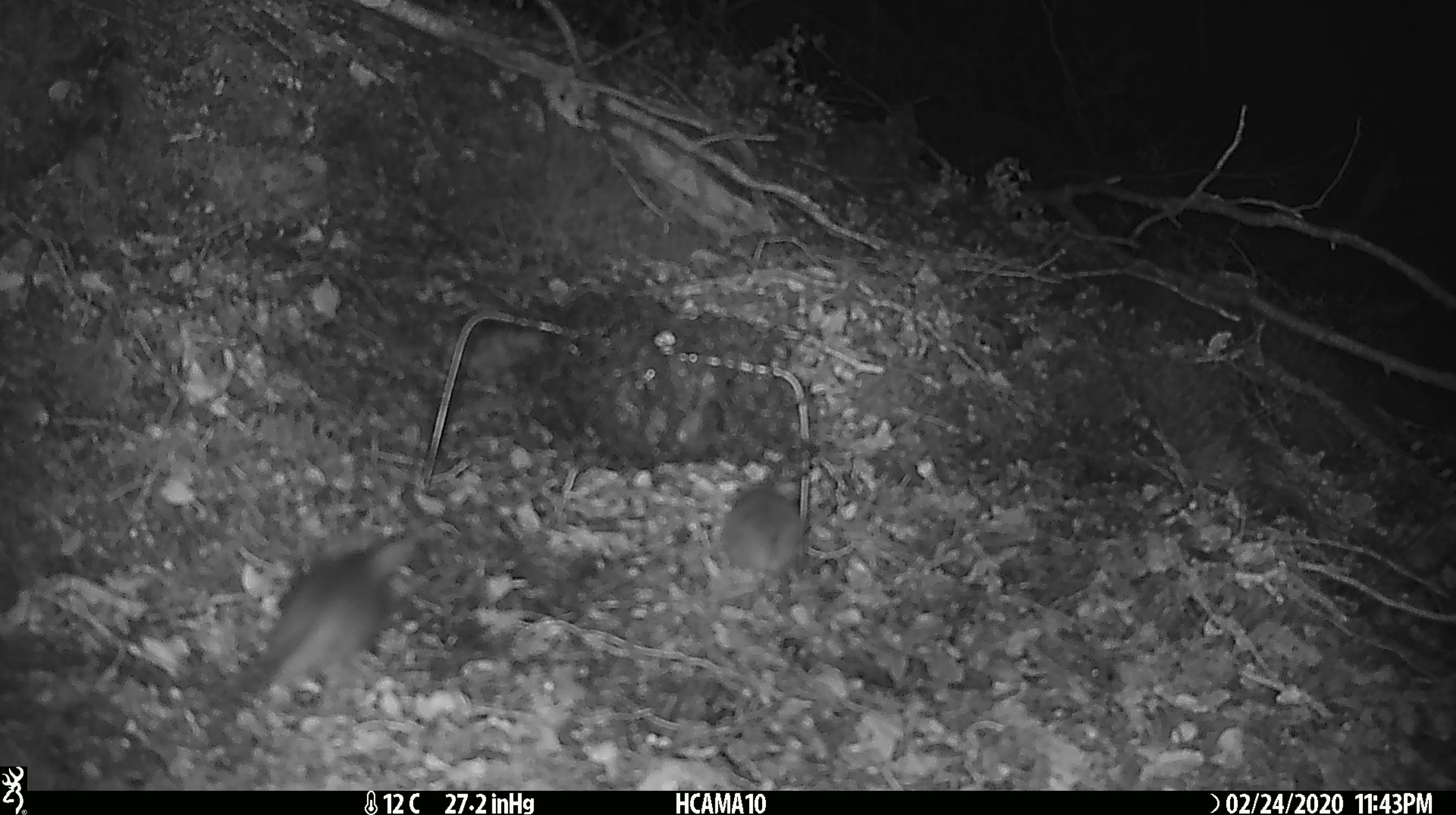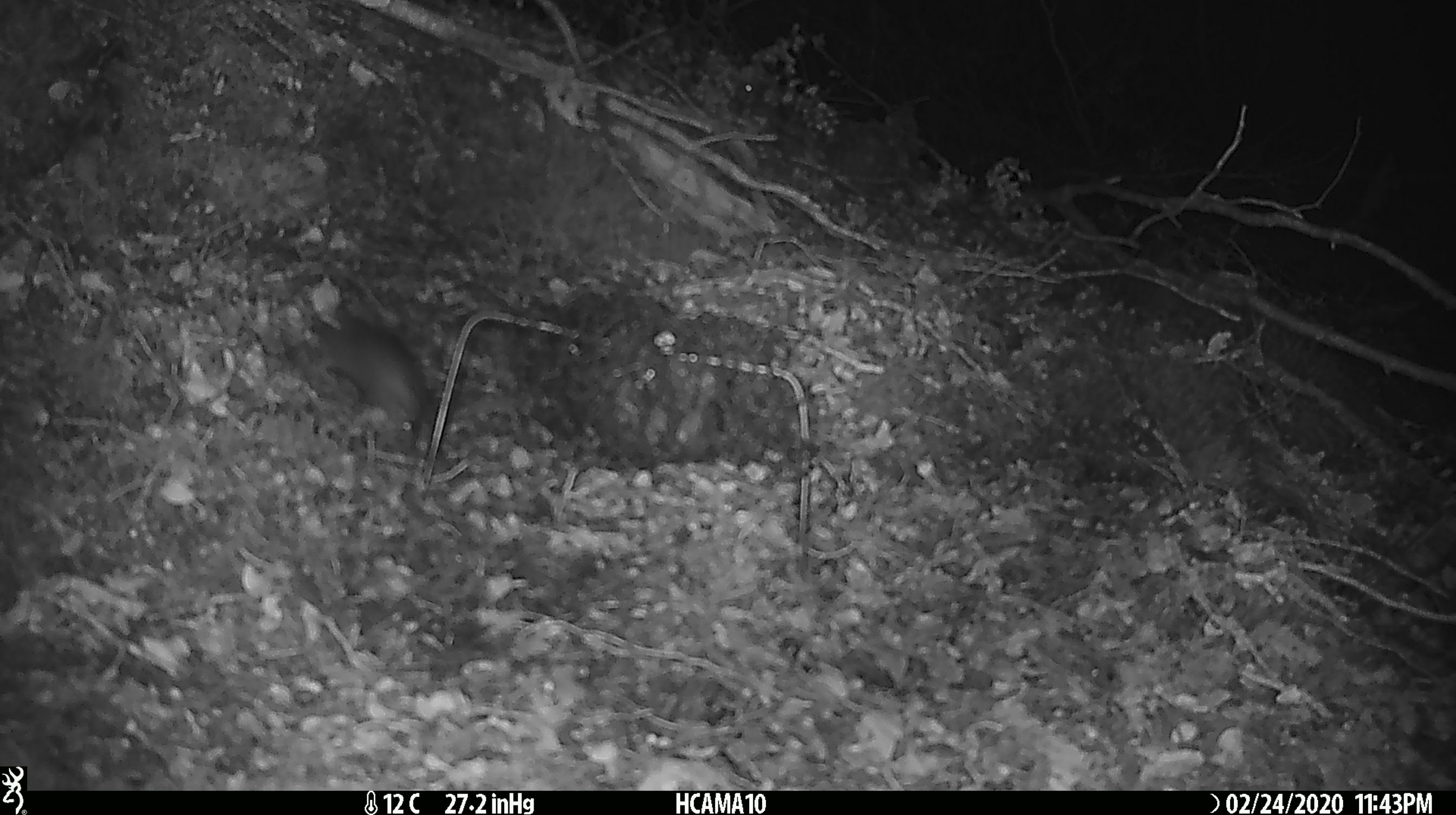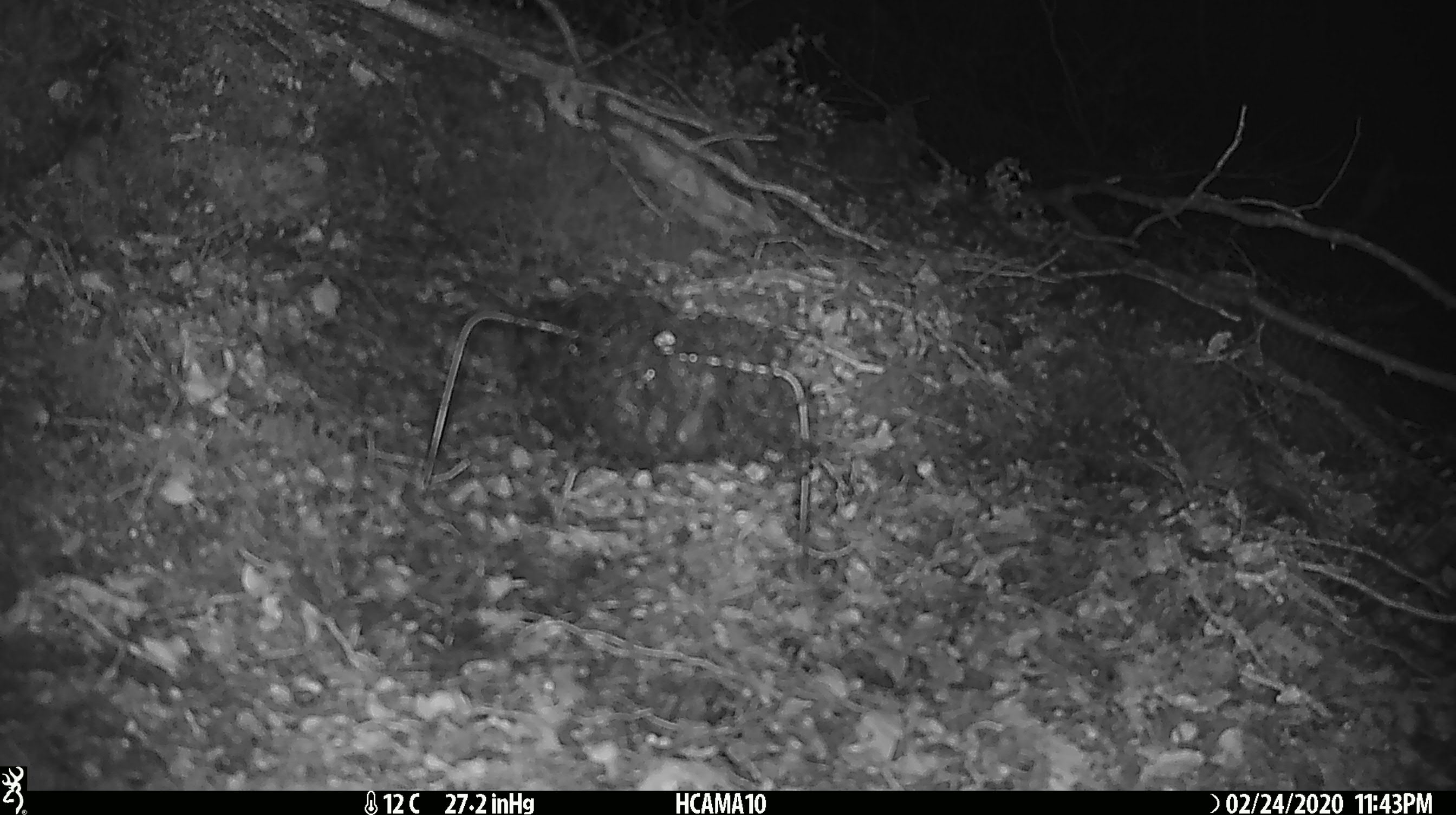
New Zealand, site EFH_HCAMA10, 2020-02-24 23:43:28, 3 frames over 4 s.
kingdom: Animalia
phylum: Chordata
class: Mammalia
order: Rodentia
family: Muridae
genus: Mus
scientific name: Mus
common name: mouse